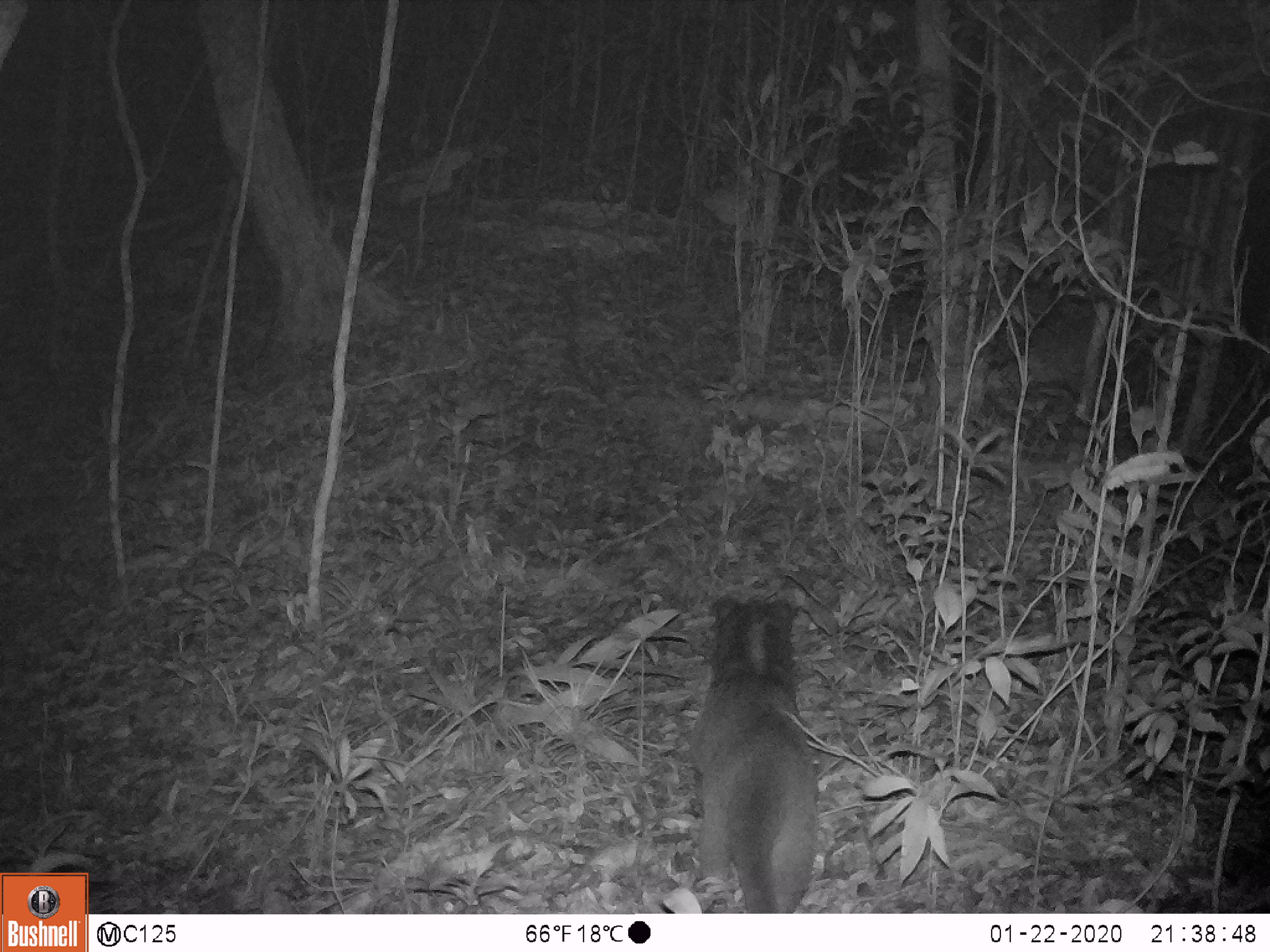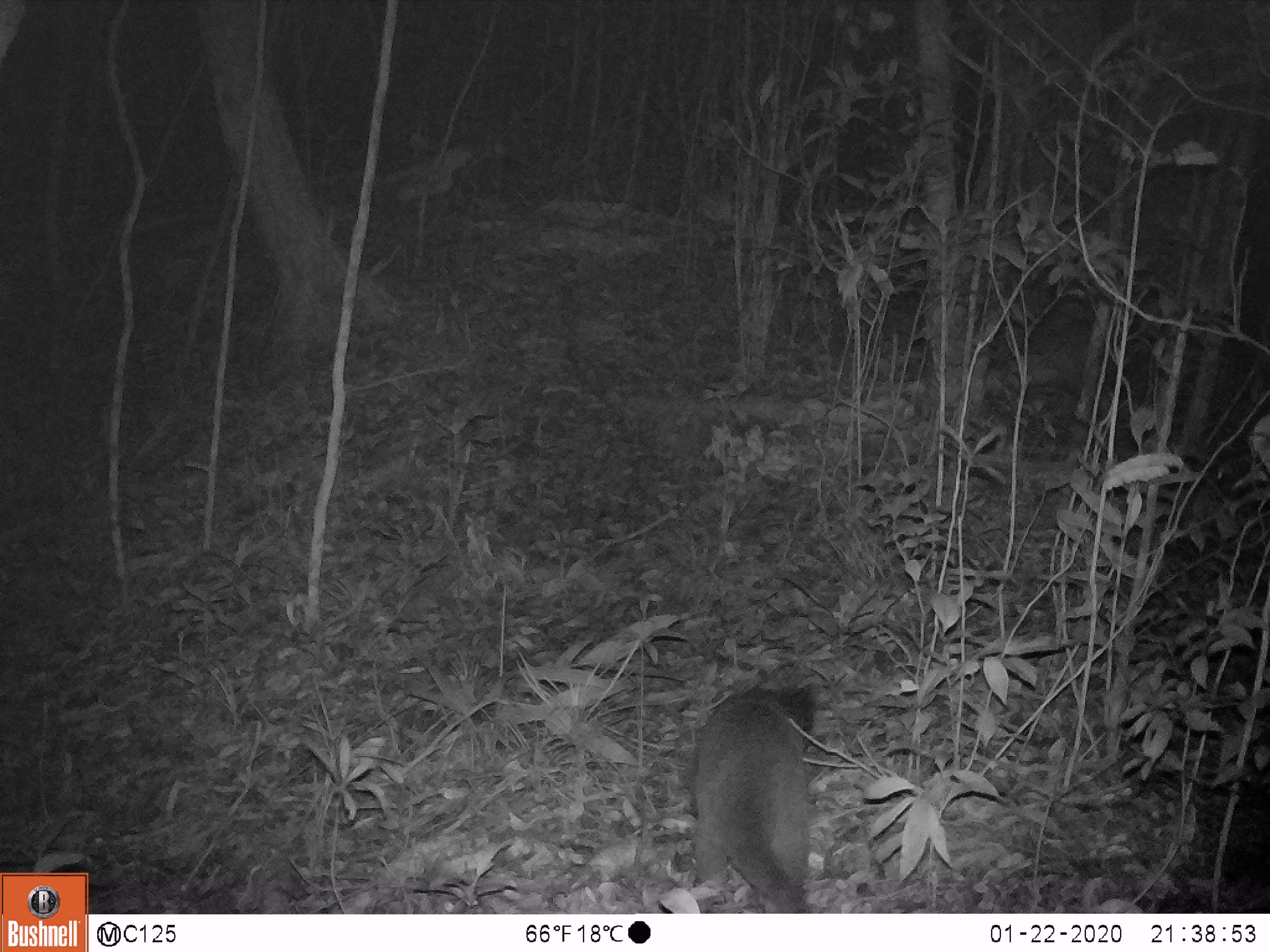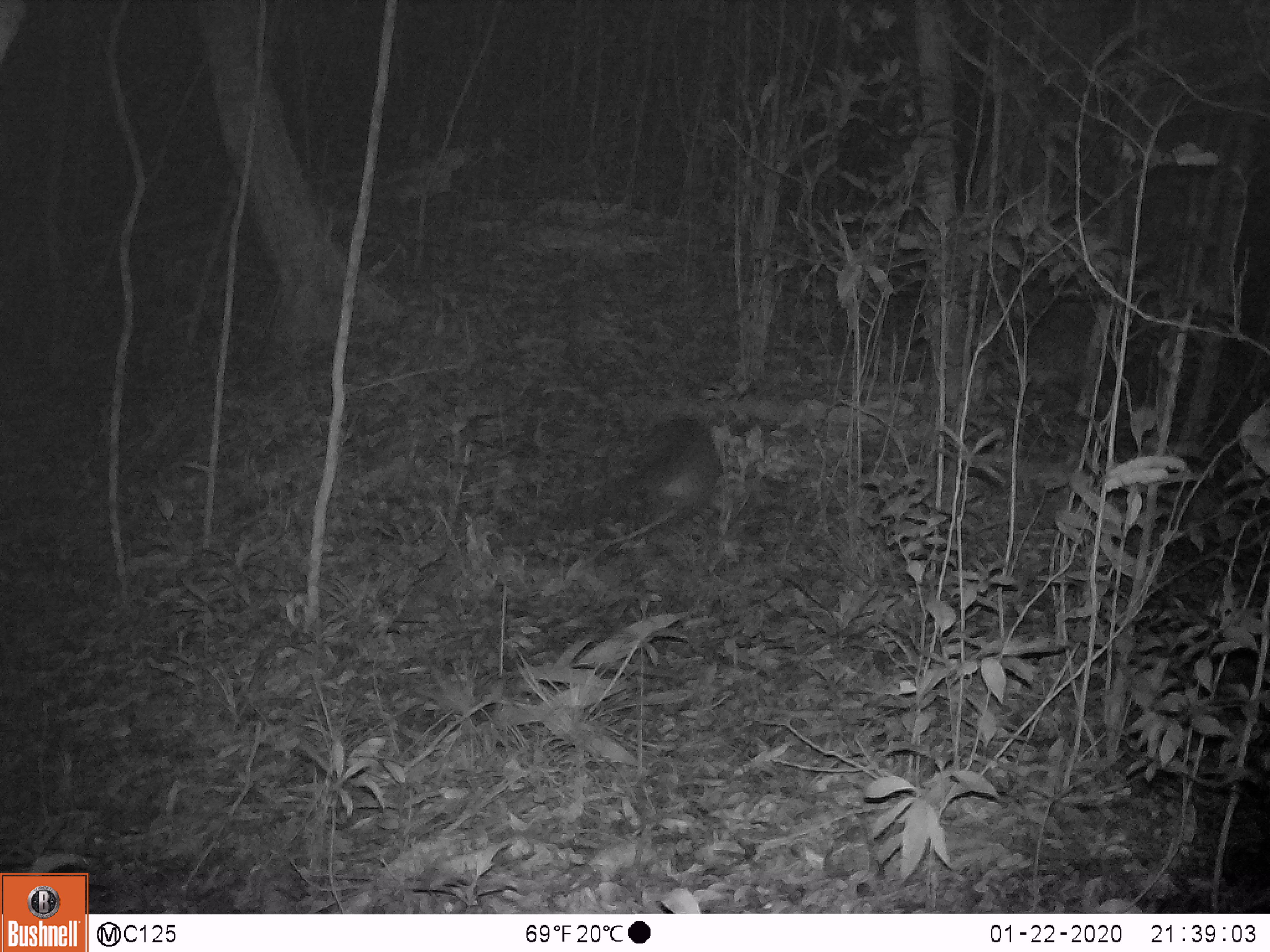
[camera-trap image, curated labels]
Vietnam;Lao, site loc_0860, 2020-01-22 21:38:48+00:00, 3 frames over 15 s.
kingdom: Animalia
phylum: Chordata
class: Mammalia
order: Carnivora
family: Viverridae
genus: Paguma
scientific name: Paguma larvata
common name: masked palm civet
Masked palm civet (Paguma larvata). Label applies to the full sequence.